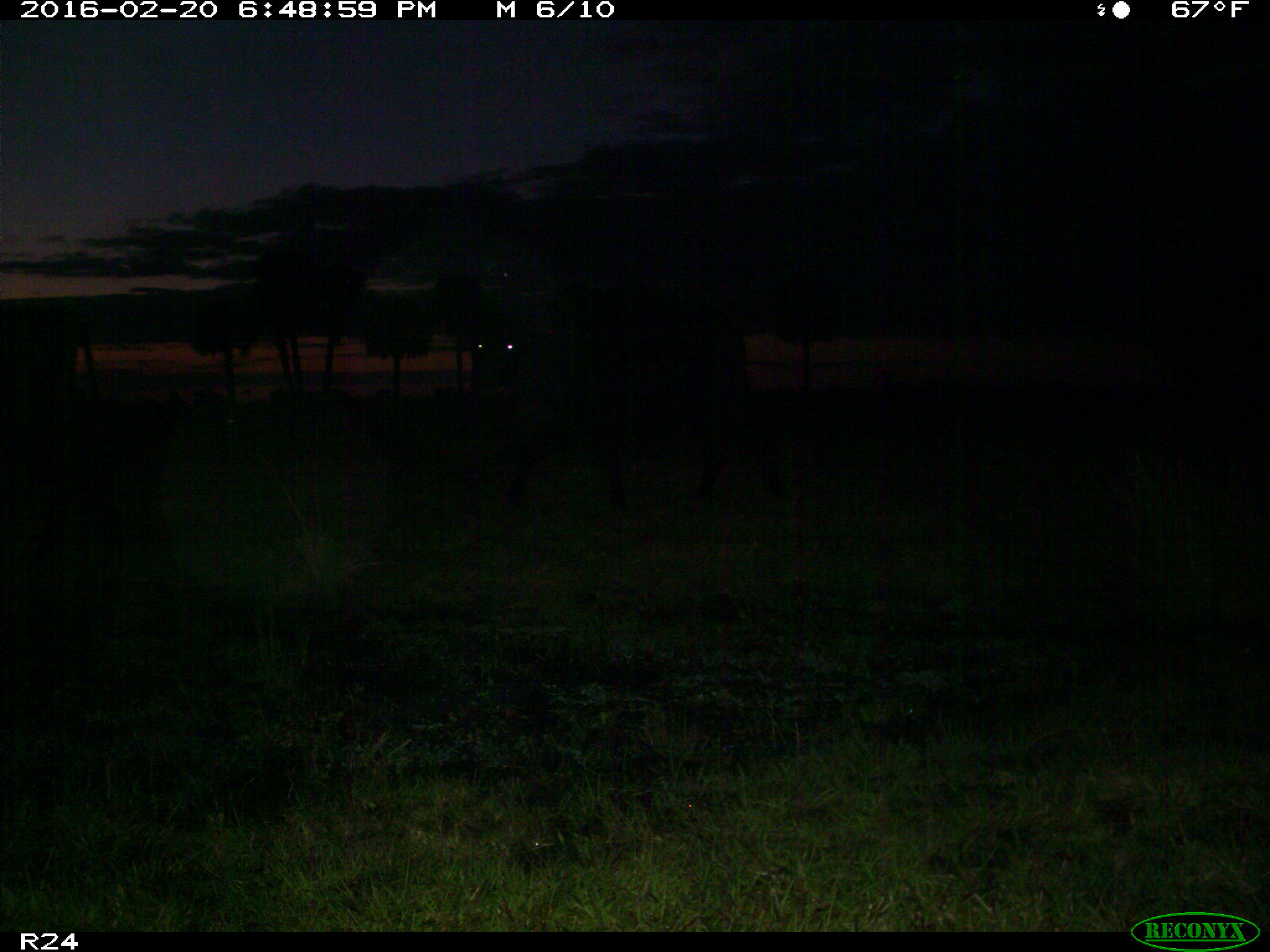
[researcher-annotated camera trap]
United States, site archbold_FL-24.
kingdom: Animalia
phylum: Chordata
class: Mammalia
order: Artiodactyla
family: Bovidae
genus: Bos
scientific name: Bos taurus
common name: domestic cow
Bos taurus (domestic cow).